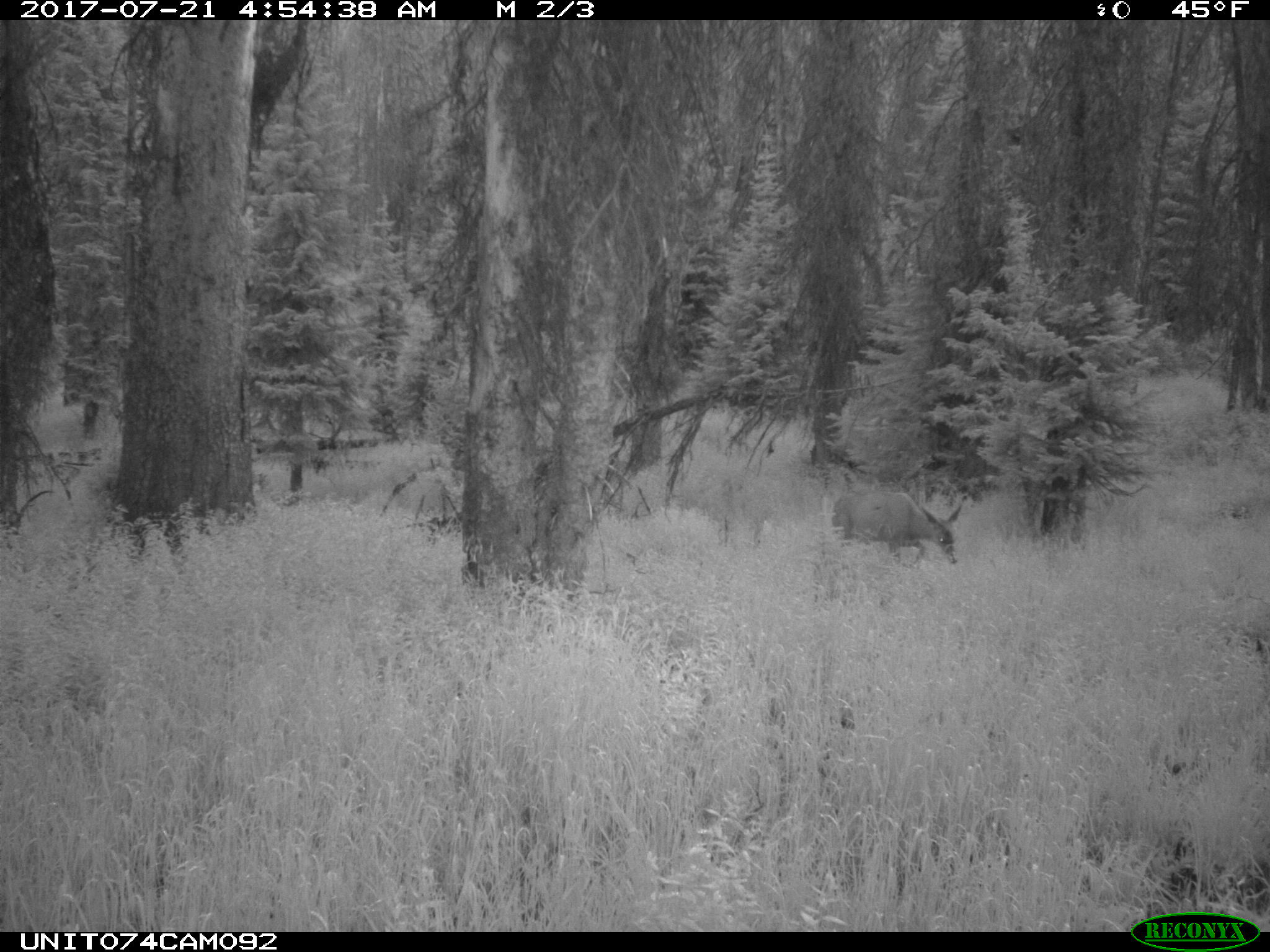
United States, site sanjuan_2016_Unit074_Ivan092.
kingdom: Animalia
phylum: Chordata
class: Mammalia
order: Artiodactyla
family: Cervidae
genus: Odocoileus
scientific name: Odocoileus hemionus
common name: mule deer